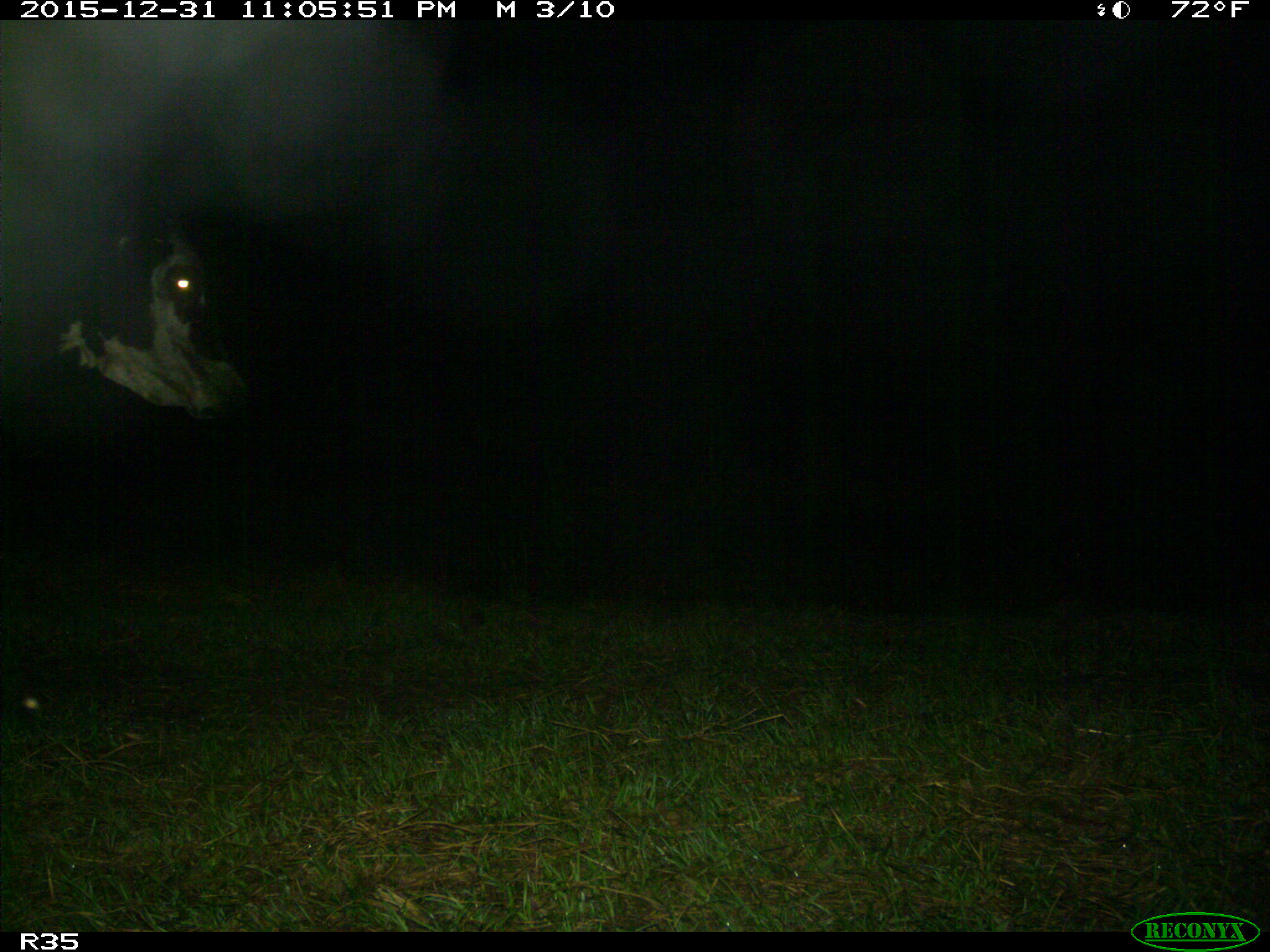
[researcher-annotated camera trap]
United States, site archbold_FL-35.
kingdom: Animalia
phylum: Chordata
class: Mammalia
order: Artiodactyla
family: Bovidae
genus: Bos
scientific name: Bos taurus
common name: domestic cow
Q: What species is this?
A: Bos taurus (domestic cow).